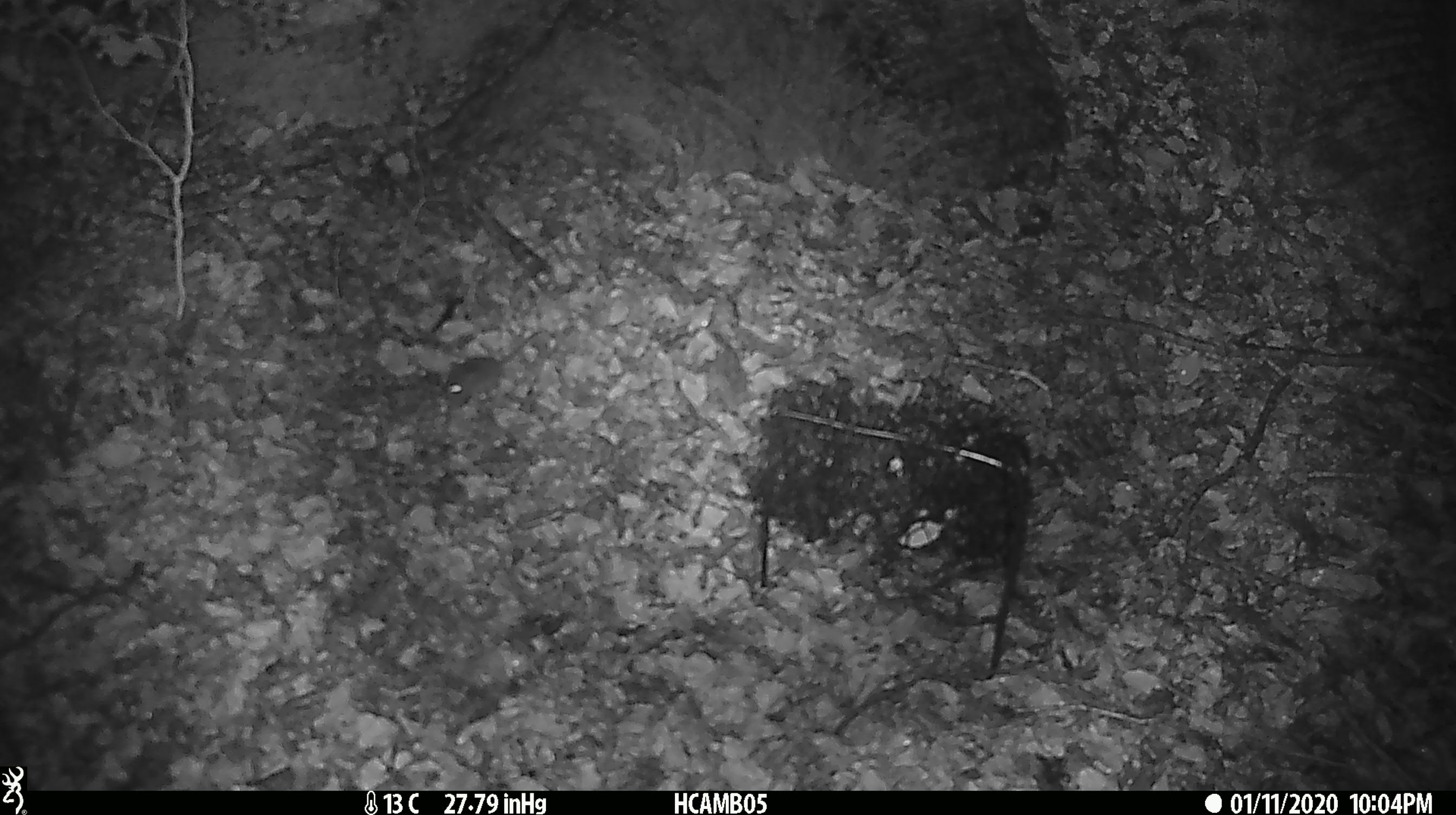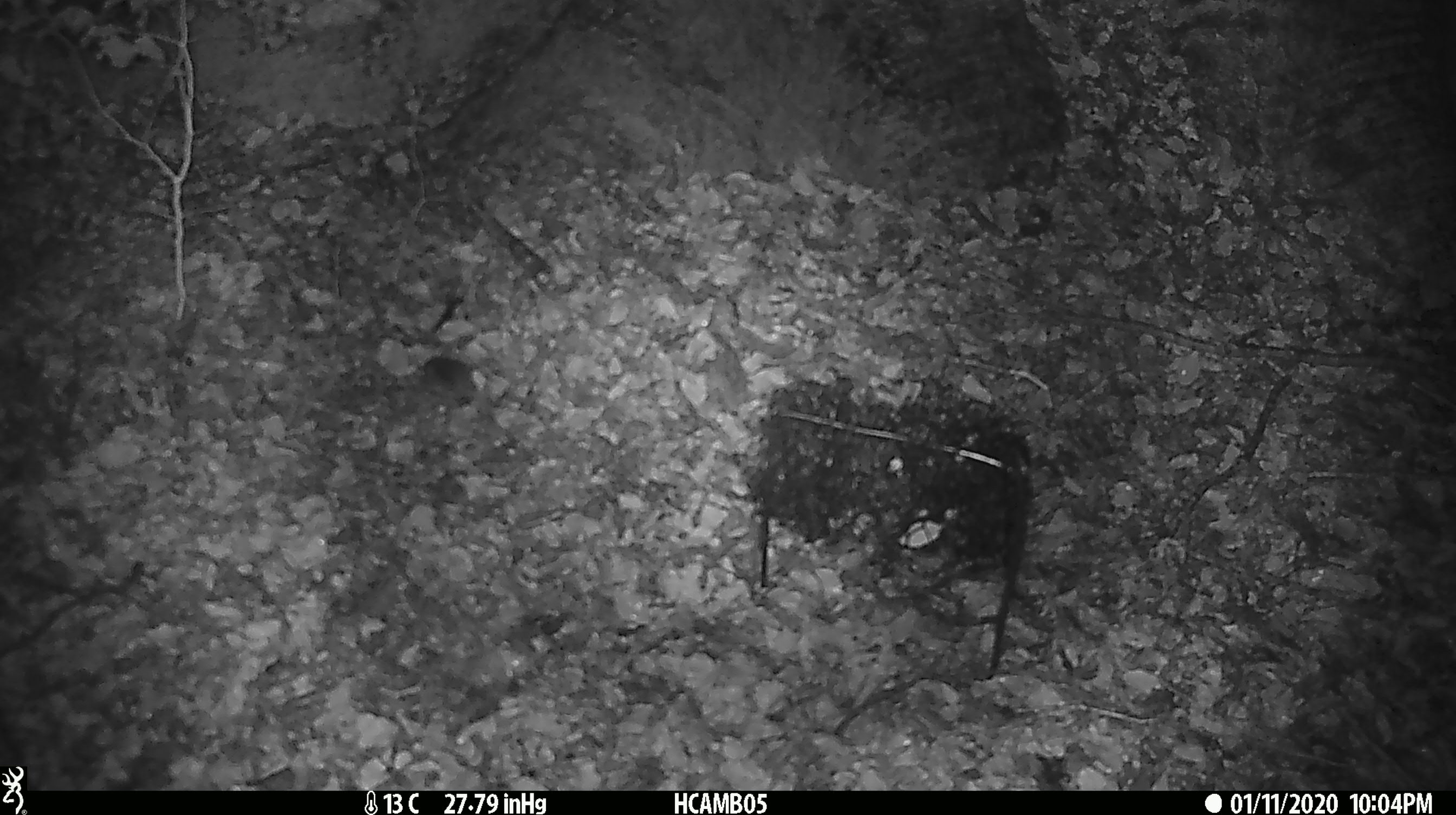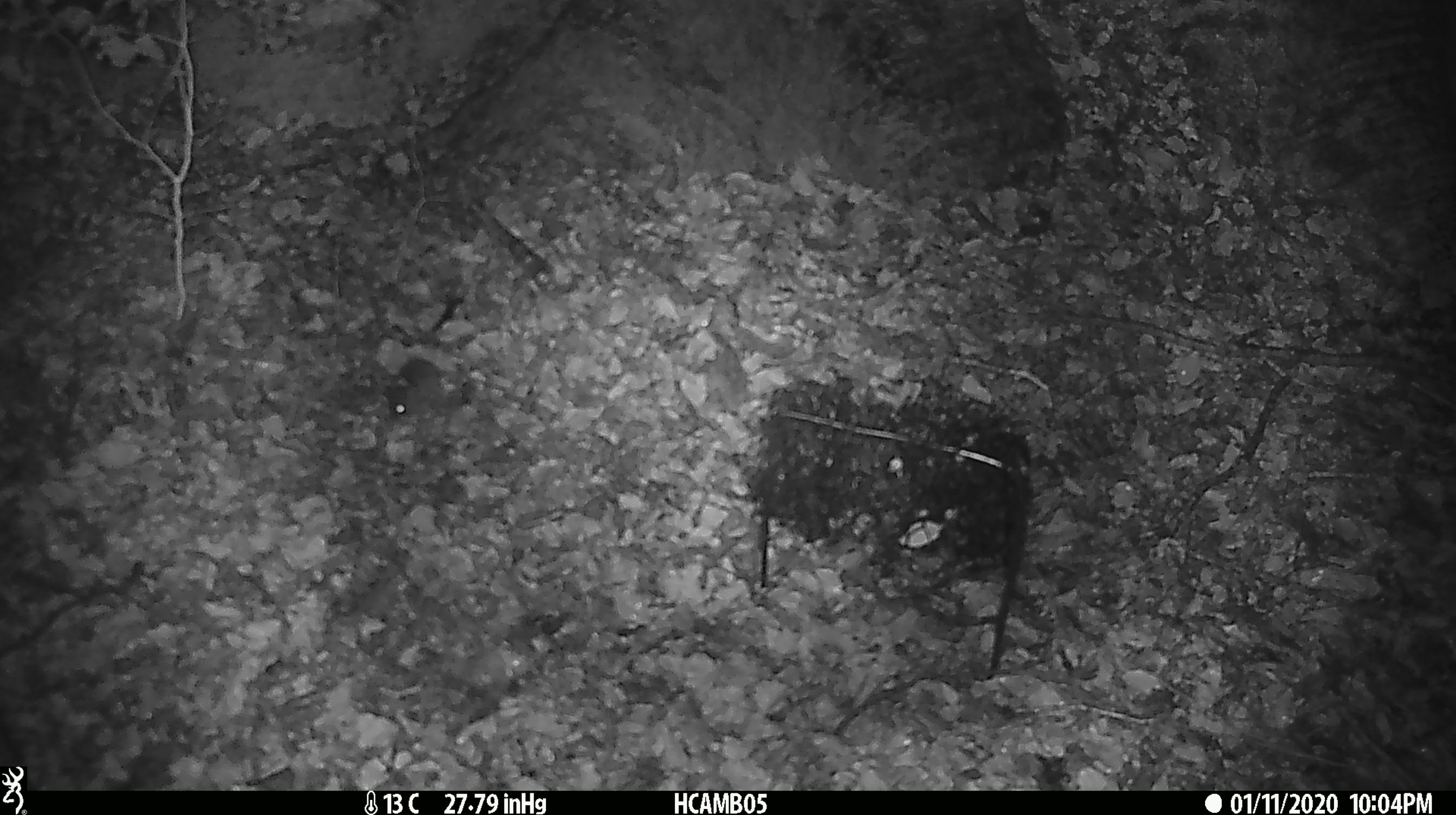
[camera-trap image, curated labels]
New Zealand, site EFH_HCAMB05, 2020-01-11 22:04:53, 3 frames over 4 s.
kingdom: Animalia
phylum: Chordata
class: Mammalia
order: Rodentia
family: Muridae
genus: Mus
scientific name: Mus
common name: mouse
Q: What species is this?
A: Mouse (Mus).